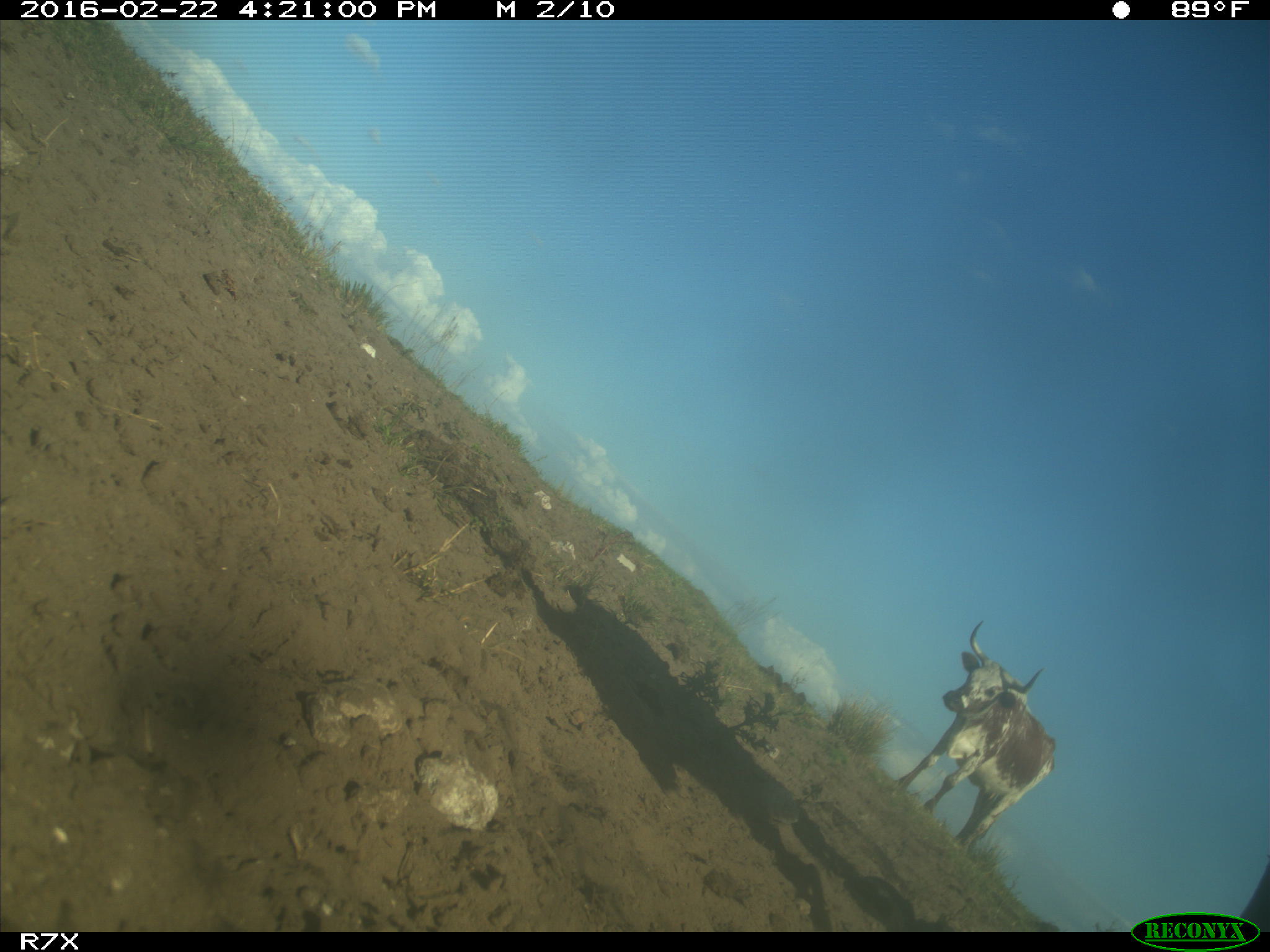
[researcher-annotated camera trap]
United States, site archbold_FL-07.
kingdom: Animalia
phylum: Chordata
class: Mammalia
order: Artiodactyla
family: Bovidae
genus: Bos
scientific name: Bos taurus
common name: domestic cow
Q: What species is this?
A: Bos taurus (domestic cow).